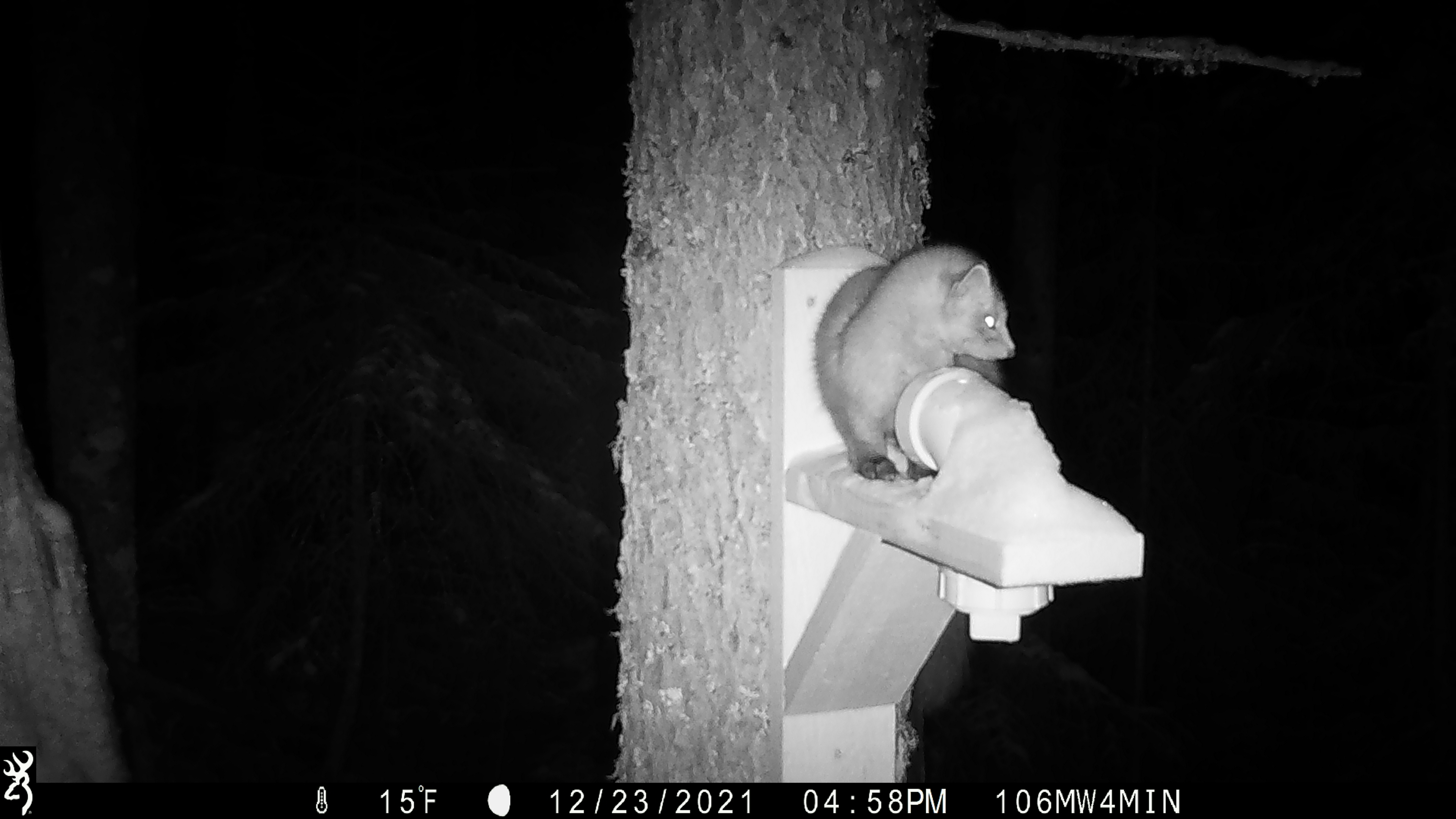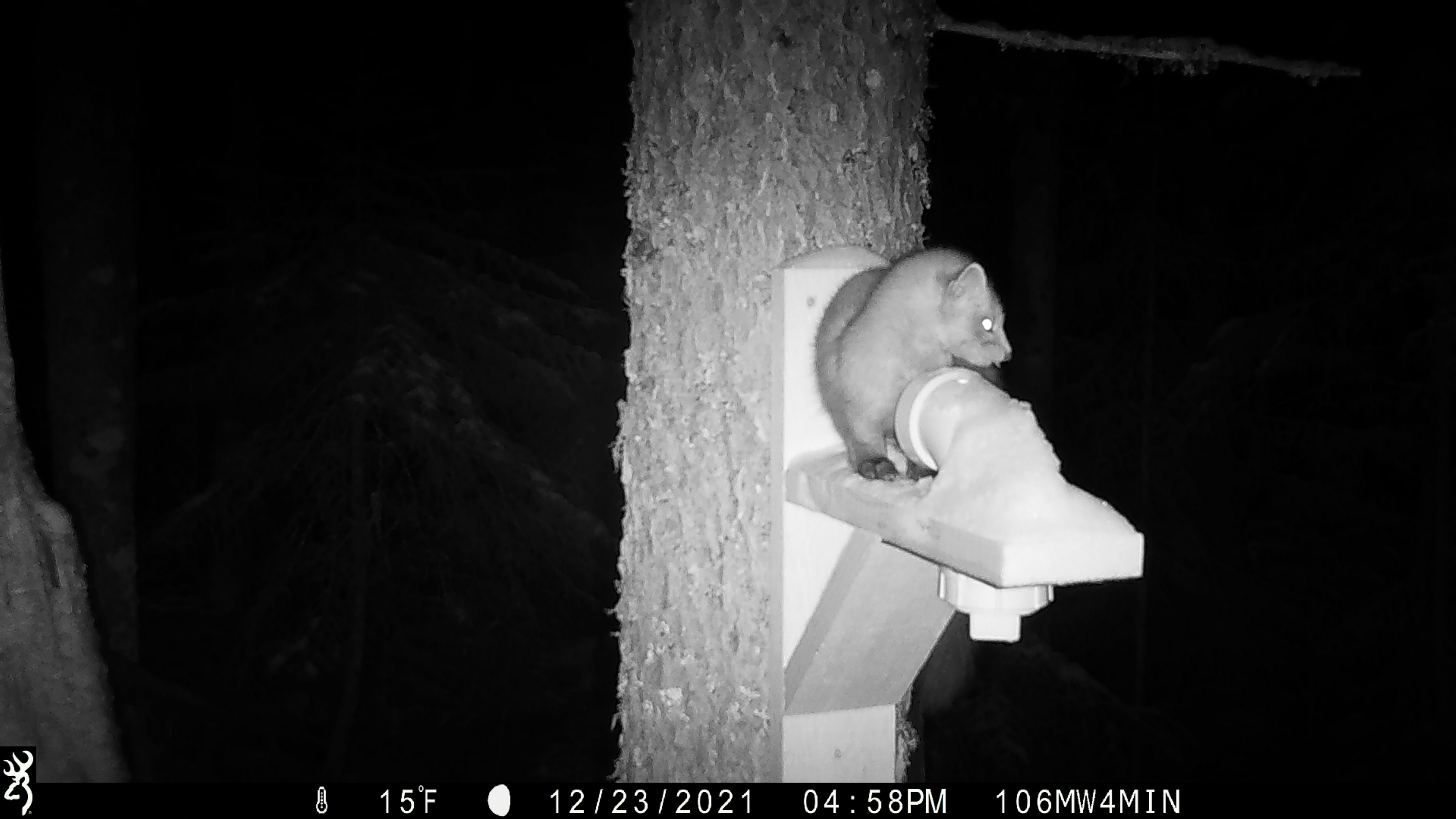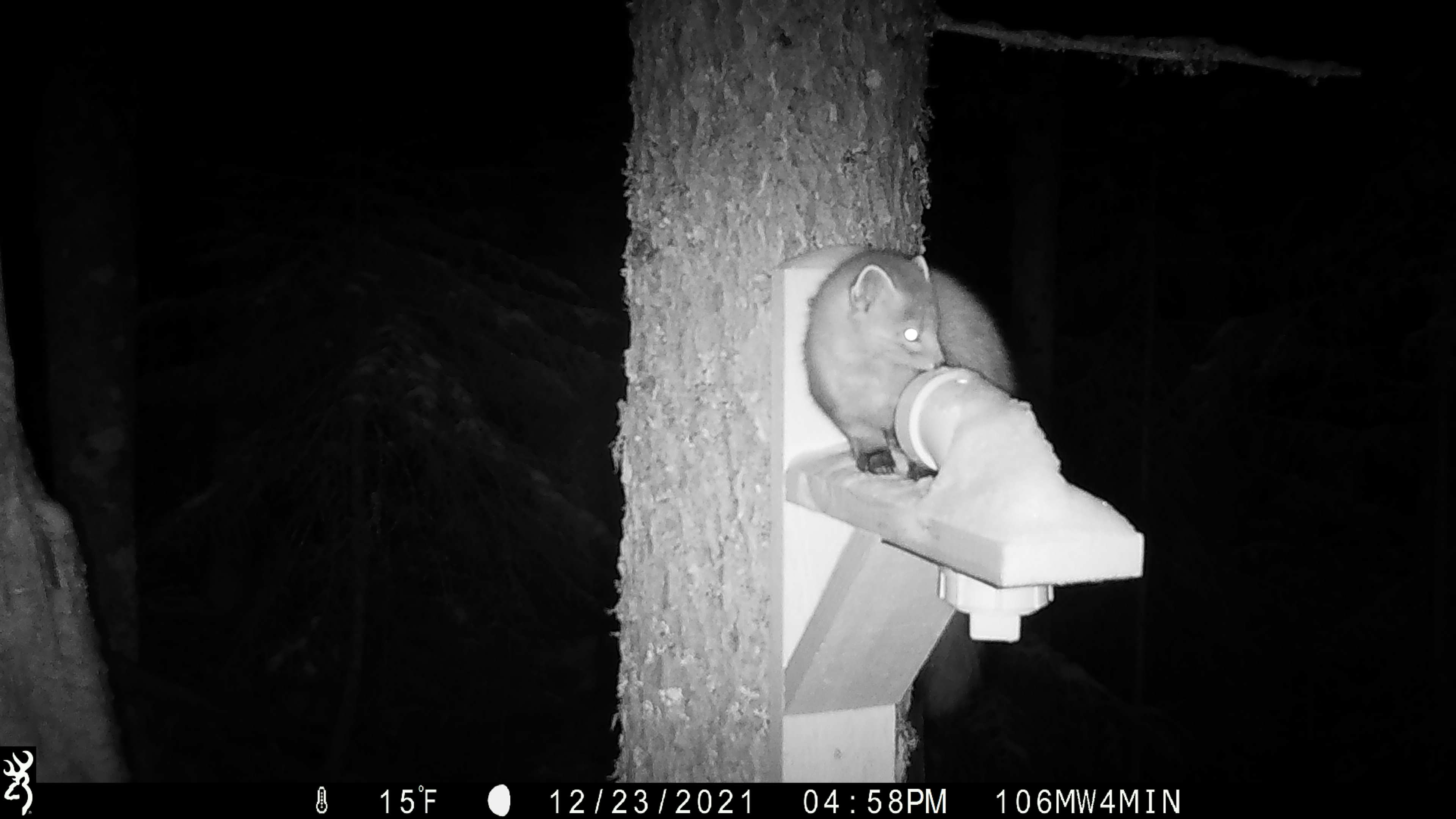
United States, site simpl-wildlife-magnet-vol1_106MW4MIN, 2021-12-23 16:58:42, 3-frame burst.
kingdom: Animalia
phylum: Chordata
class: Mammalia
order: Carnivora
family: Mustelidae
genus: Martes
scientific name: Martes americana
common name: american marten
American marten (Martes americana).